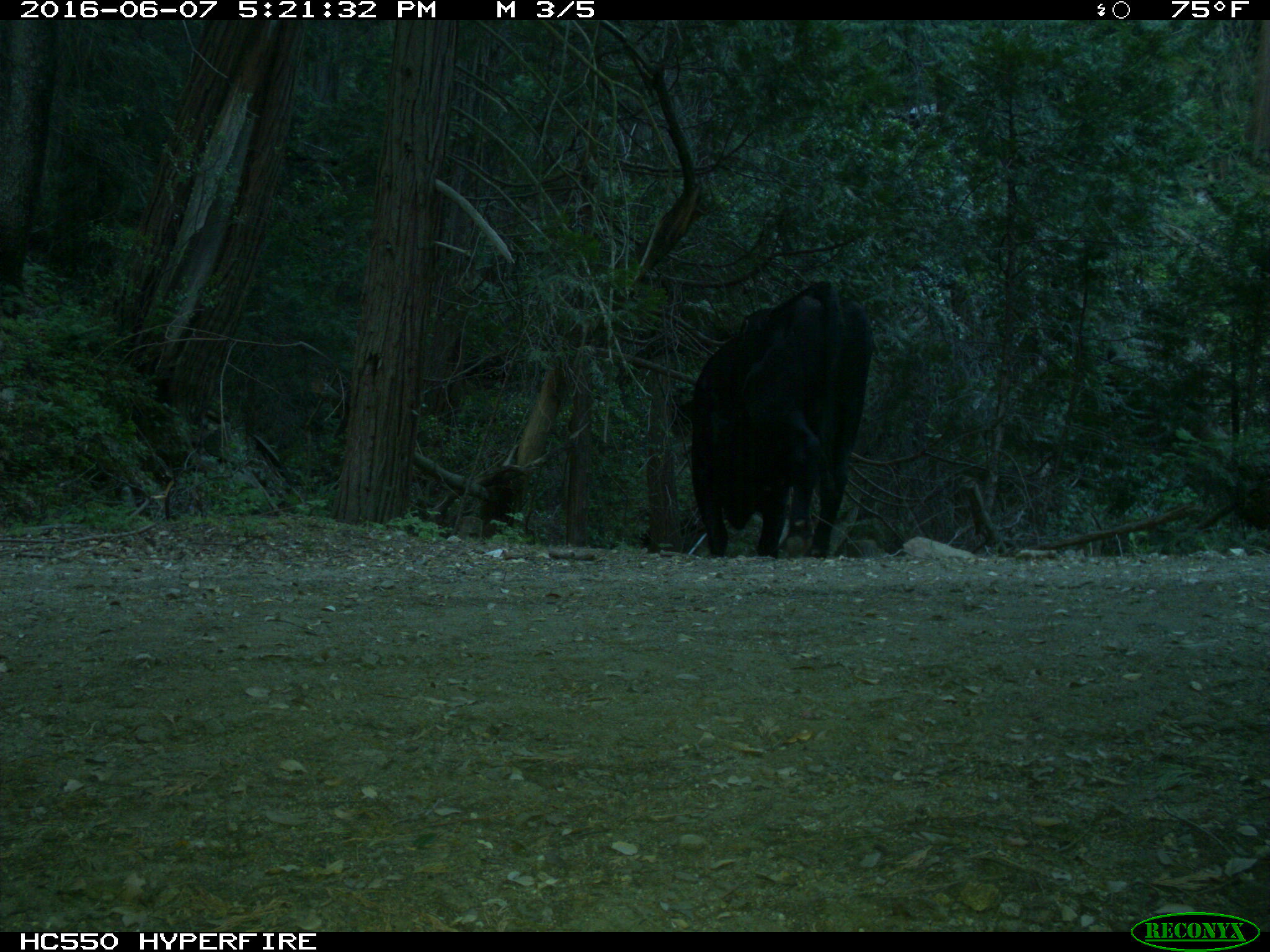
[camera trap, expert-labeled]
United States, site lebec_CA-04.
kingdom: Animalia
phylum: Chordata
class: Mammalia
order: Artiodactyla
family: Bovidae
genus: Bos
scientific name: Bos taurus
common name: domestic cow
Bos taurus (domestic cow).